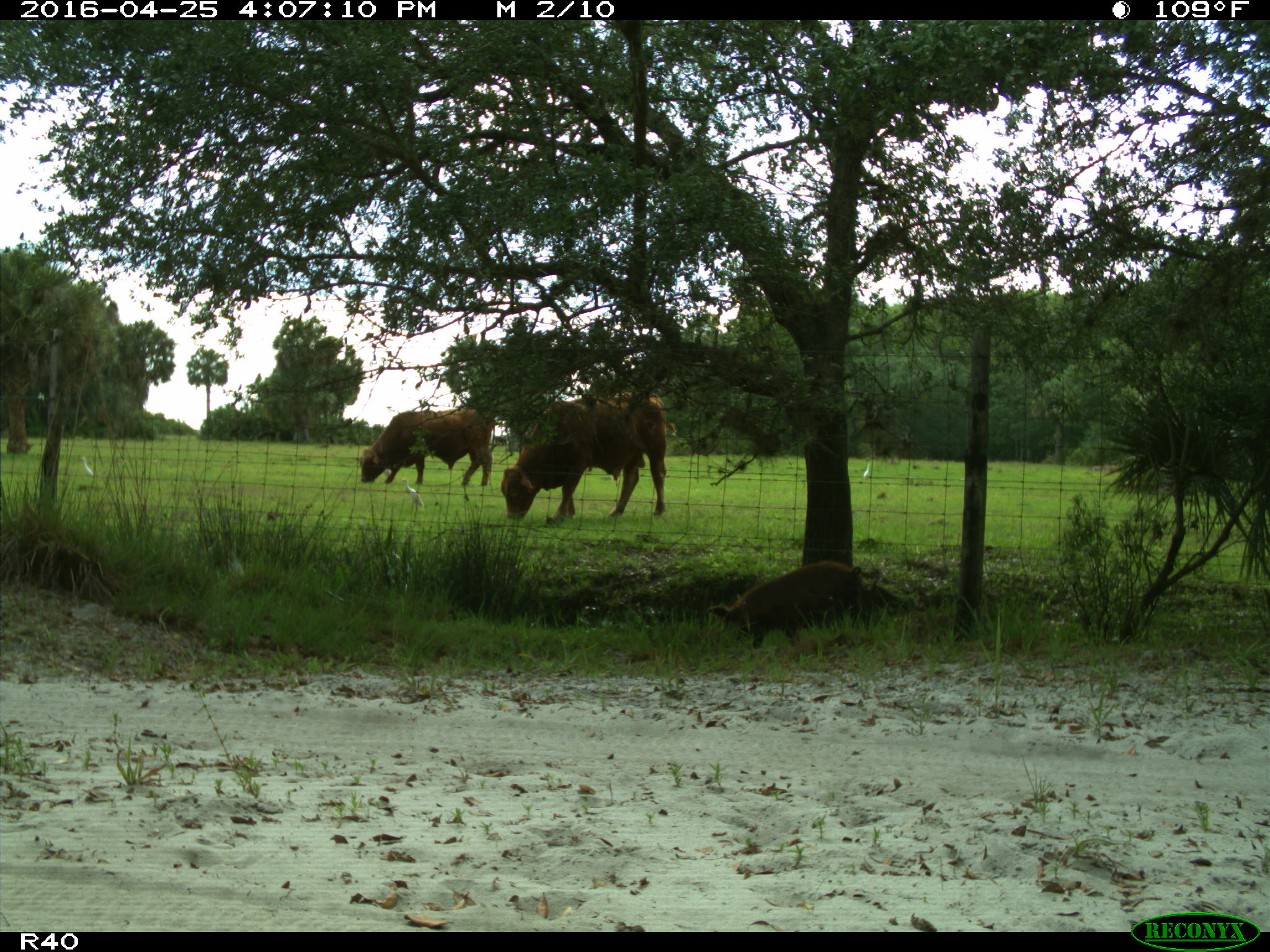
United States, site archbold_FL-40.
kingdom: Animalia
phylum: Chordata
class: Mammalia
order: Artiodactyla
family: Suidae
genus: Sus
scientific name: Sus scrofa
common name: wild boar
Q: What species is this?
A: Sus scrofa (wild boar).